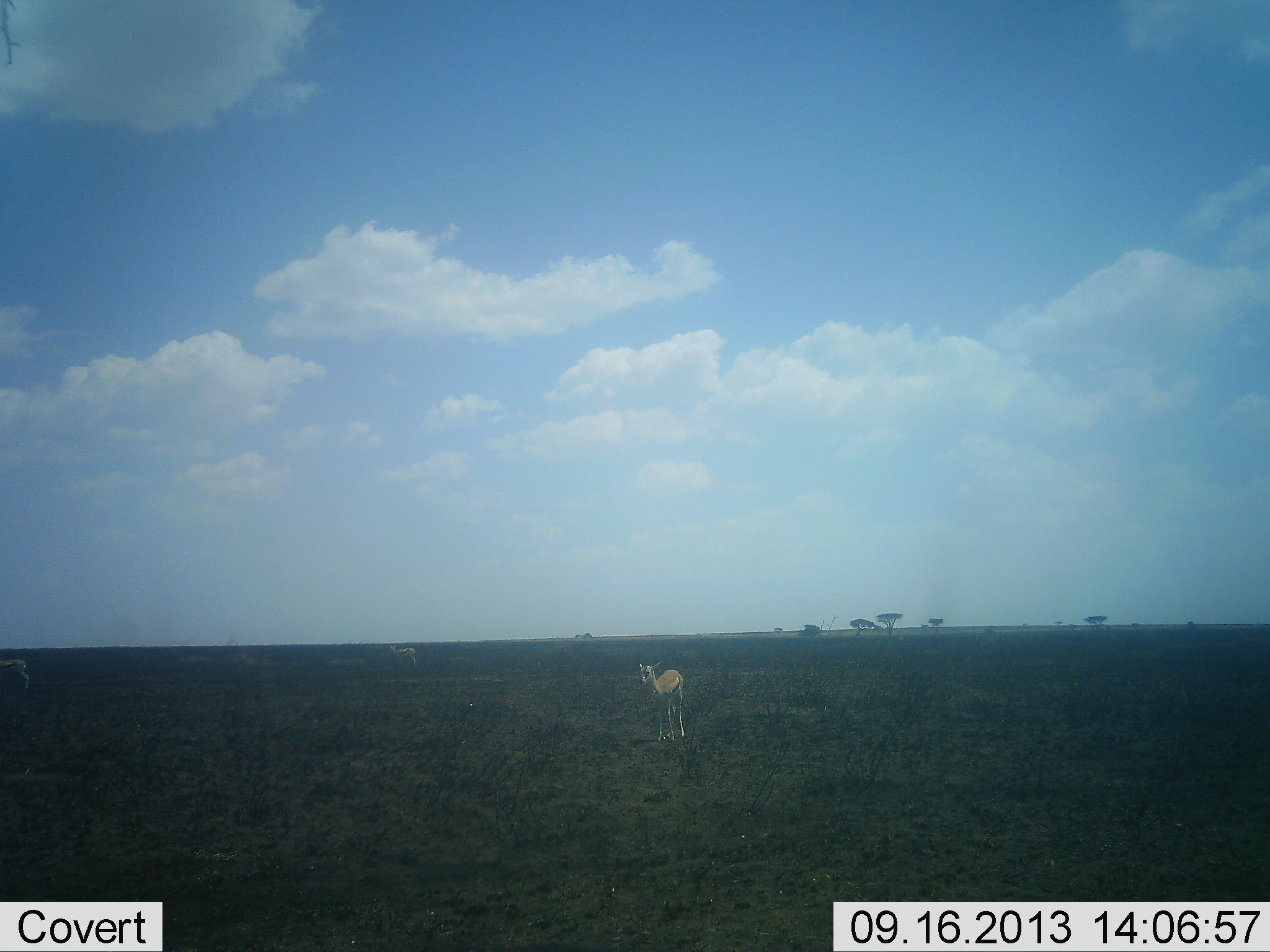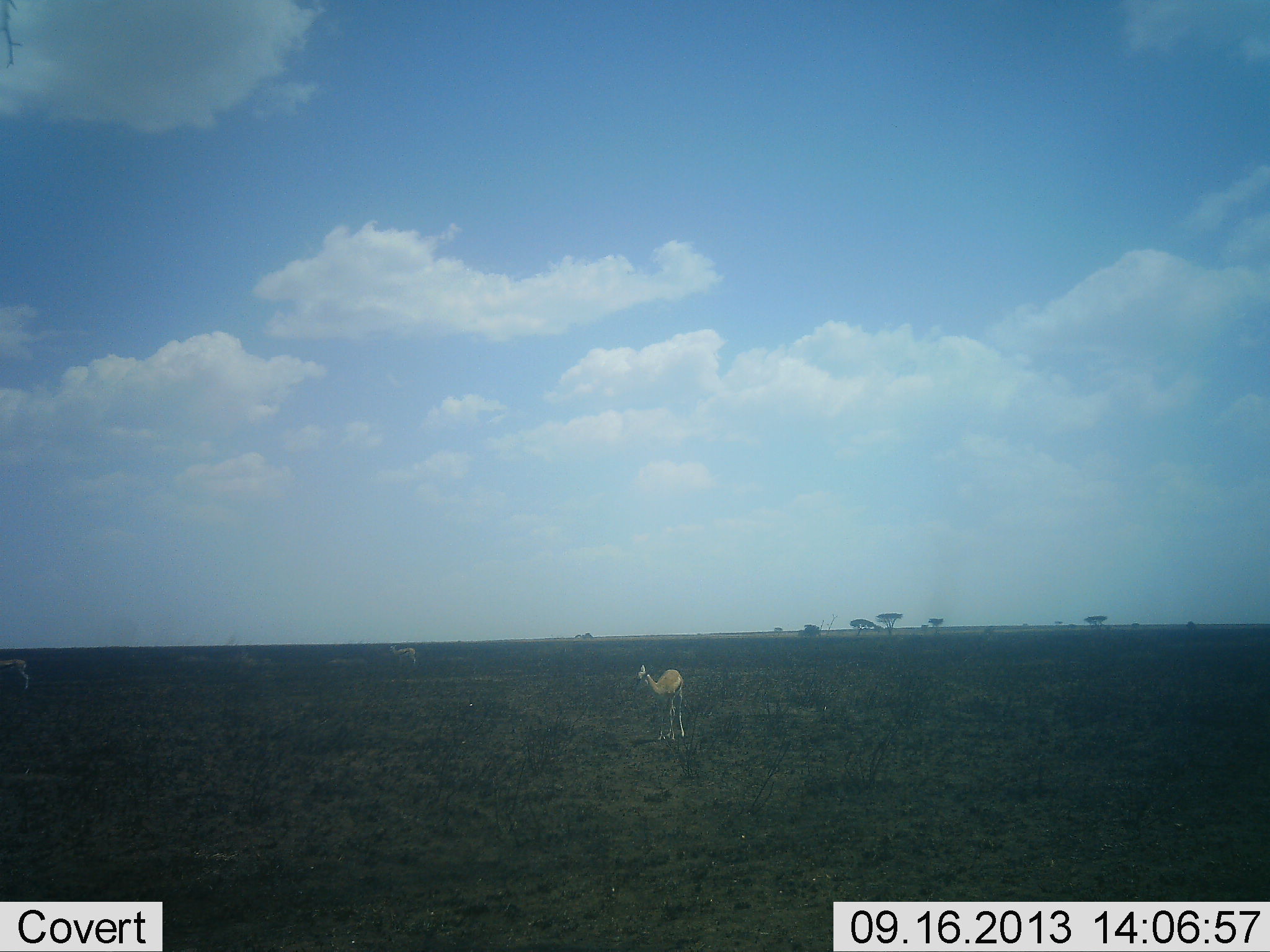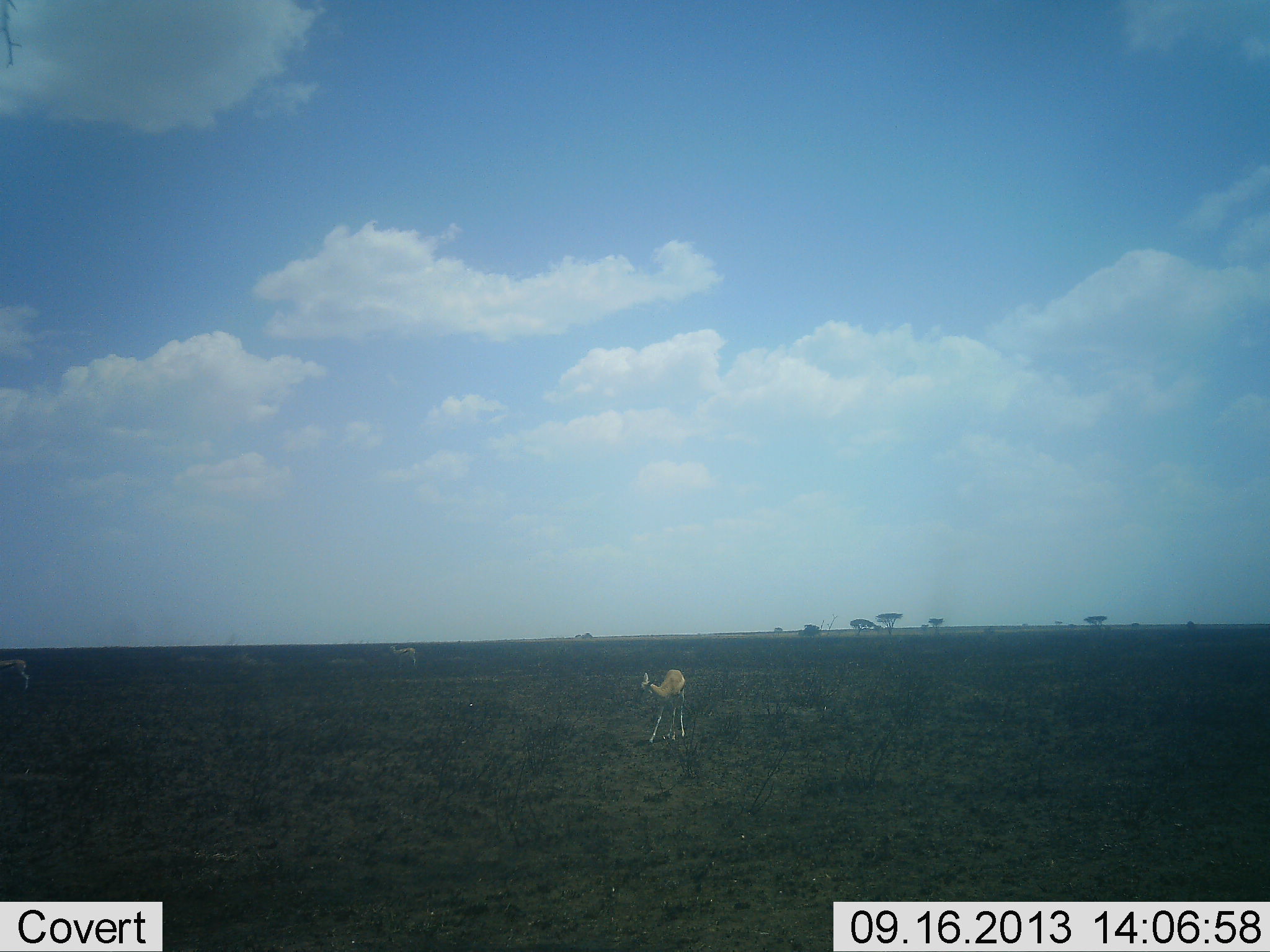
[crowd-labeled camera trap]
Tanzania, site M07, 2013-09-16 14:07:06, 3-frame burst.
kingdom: Animalia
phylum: Chordata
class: Mammalia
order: Artiodactyla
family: Bovidae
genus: Eudorcas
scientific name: Eudorcas thomsonii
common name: thomson's gazelle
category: gazellethomsons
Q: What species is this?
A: Gazellethomsons (thomson's gazelle) (Eudorcas thomsonii).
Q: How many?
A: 3.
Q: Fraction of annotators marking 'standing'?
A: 100%.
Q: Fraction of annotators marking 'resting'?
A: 0%.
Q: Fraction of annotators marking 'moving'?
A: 0%.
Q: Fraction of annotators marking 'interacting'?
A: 0%.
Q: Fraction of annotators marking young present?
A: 5%.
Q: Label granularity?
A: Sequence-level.